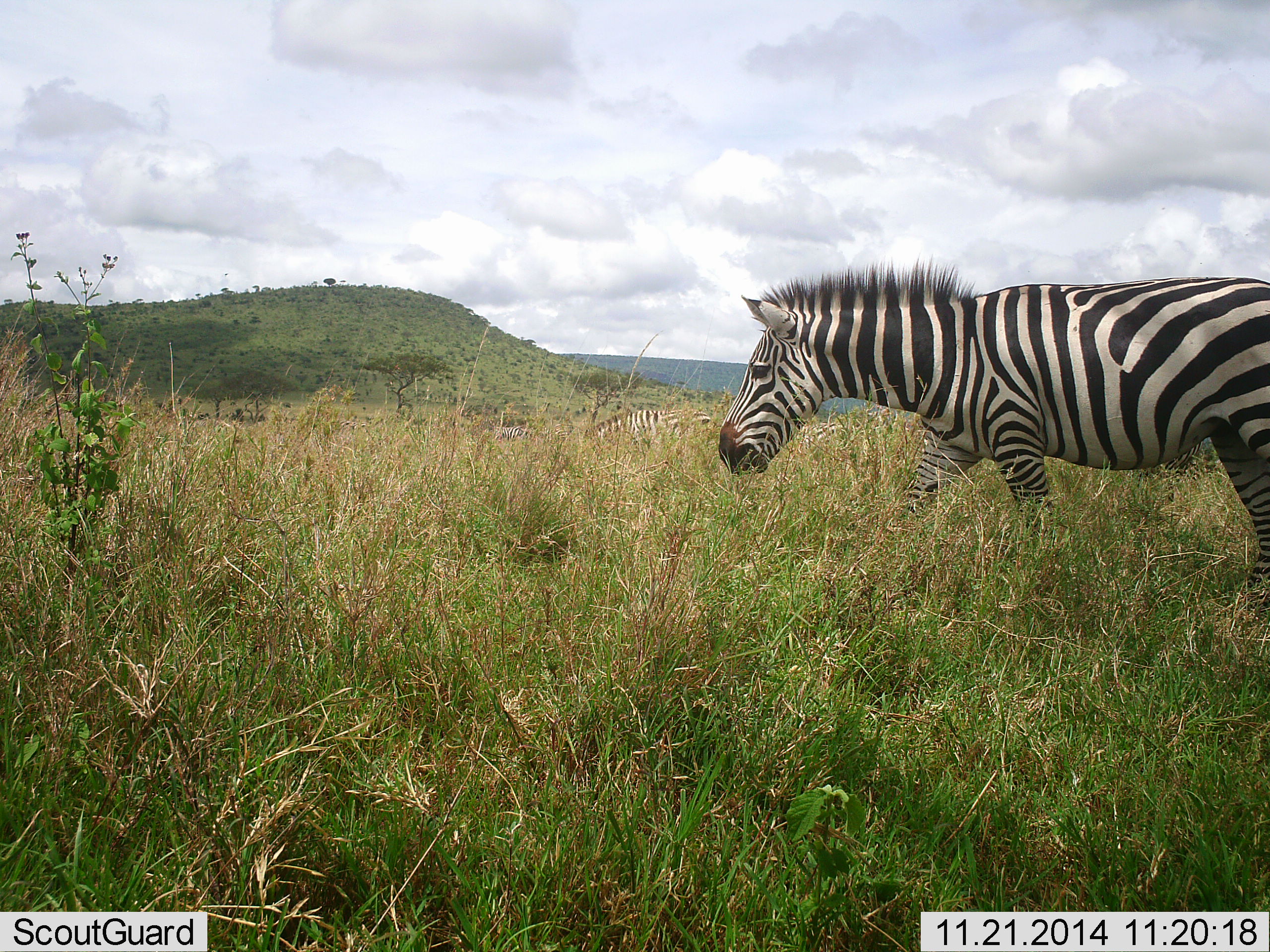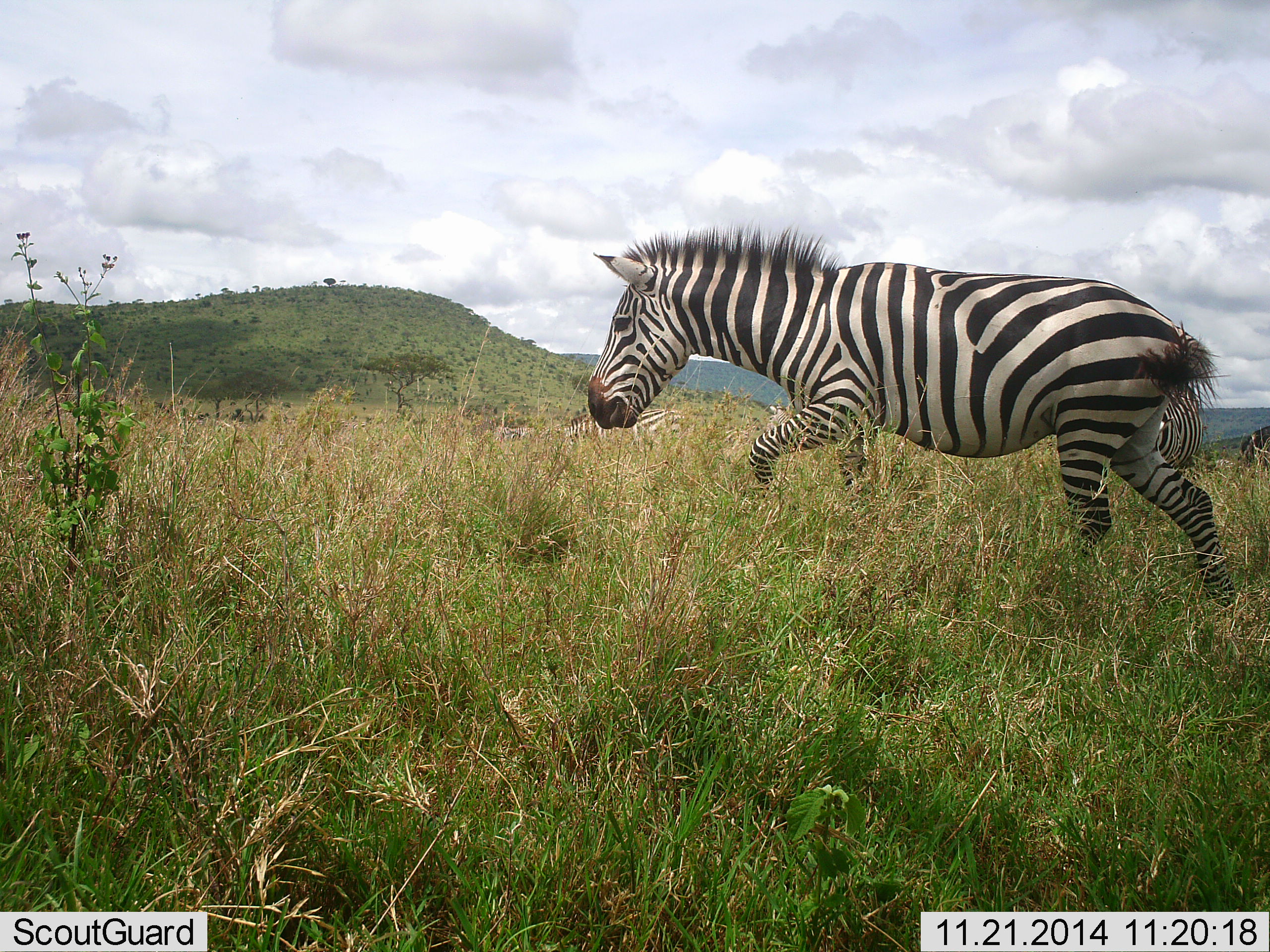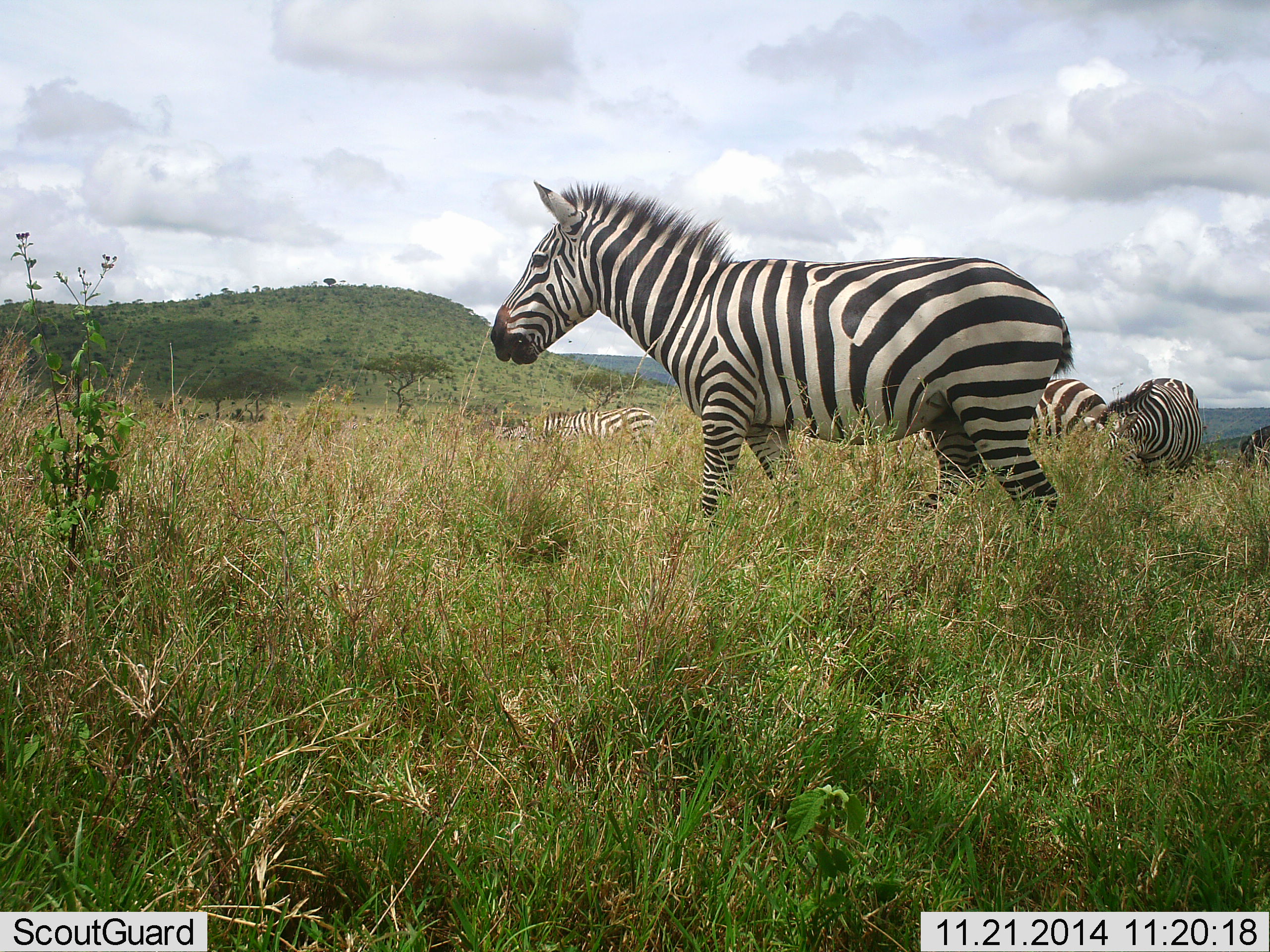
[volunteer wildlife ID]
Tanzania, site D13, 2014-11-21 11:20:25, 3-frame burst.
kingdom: Animalia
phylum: Chordata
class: Mammalia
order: Perissodactyla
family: Equidae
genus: Equus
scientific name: Equus quagga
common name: plains zebra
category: zebra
Zebra (plains zebra) (Equus quagga), count 4. Behavior (volunteer vote fractions): standing 36%, resting 0%, moving 91%, interacting 0%. Young present (vote fraction): 0%. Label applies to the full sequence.